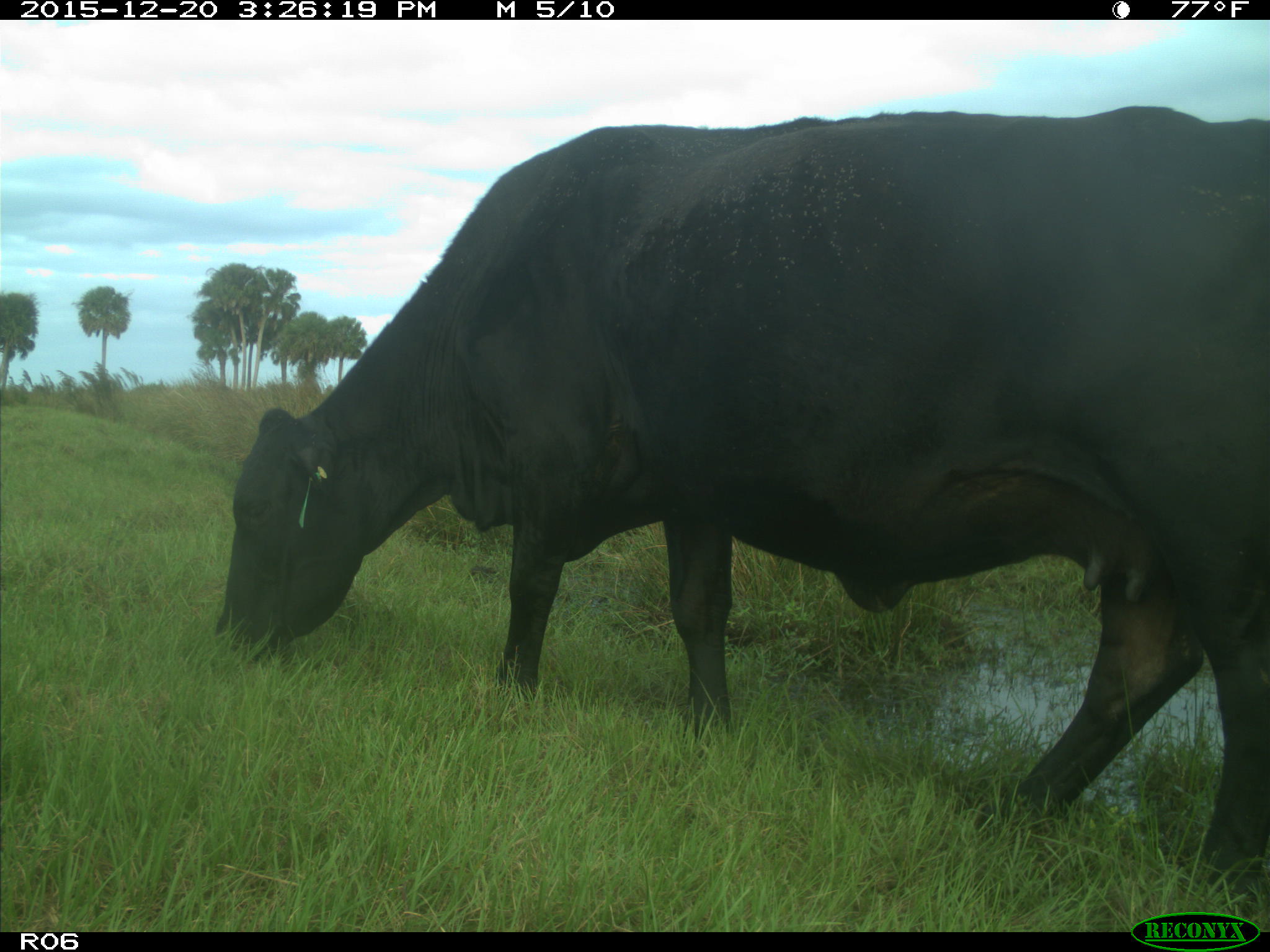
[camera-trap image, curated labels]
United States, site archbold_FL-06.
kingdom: Animalia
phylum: Chordata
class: Mammalia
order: Artiodactyla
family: Bovidae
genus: Bos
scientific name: Bos taurus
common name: domestic cow